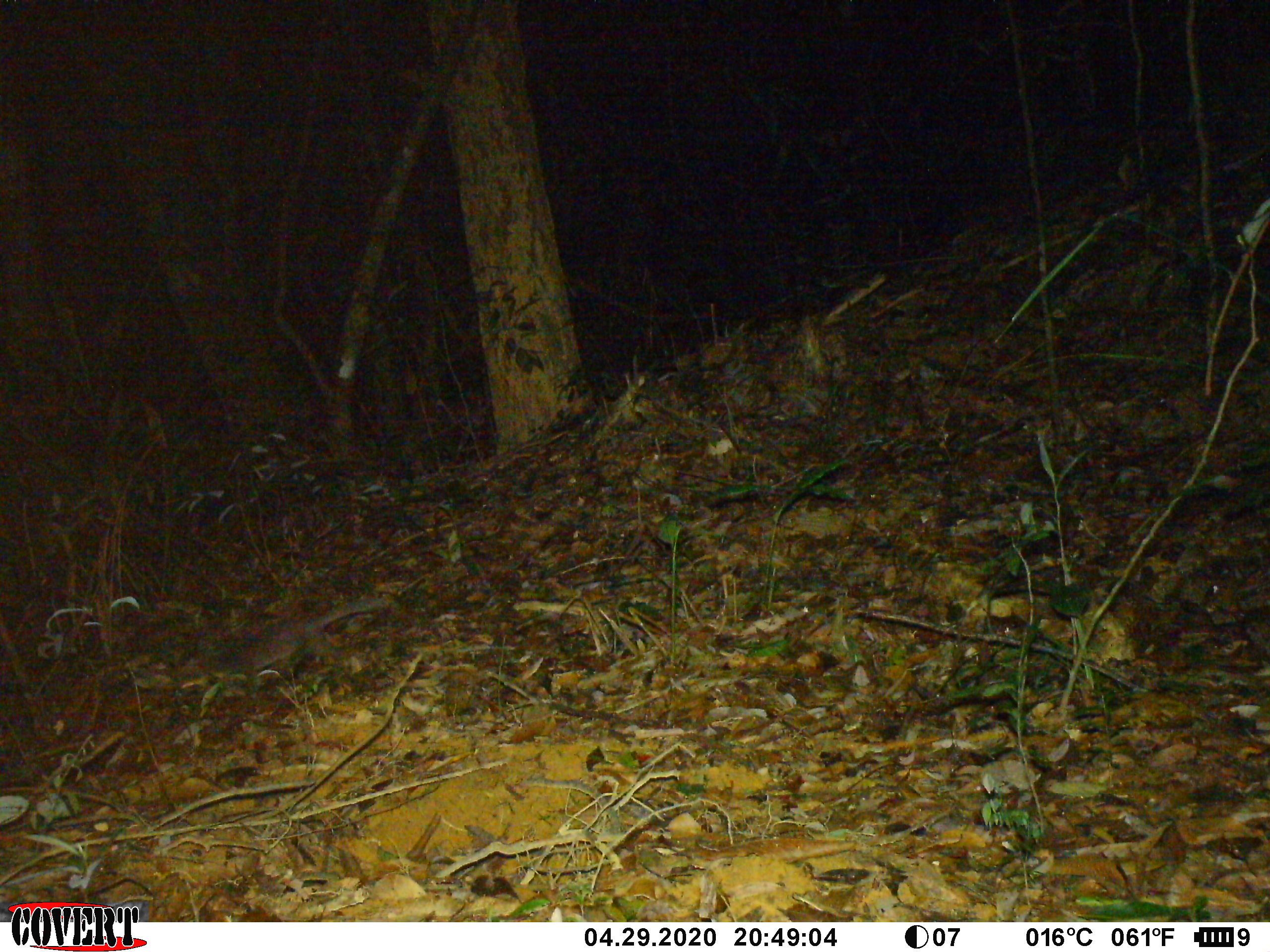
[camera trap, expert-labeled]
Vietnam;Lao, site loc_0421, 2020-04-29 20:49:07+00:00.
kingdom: Animalia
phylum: Chordata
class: Mammalia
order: Carnivora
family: Mustelidae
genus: Melogale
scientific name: Melogale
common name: ferret badger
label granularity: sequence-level